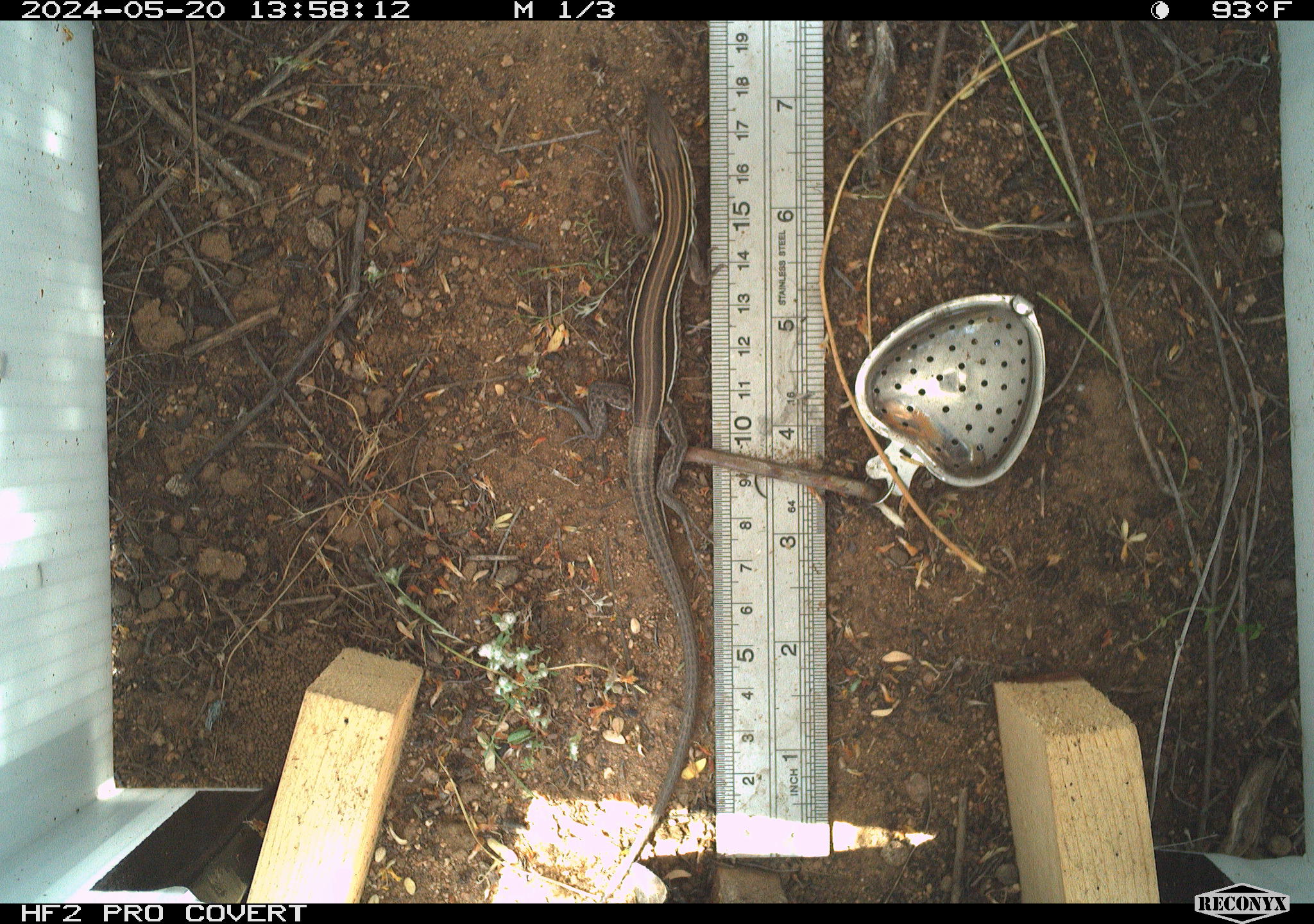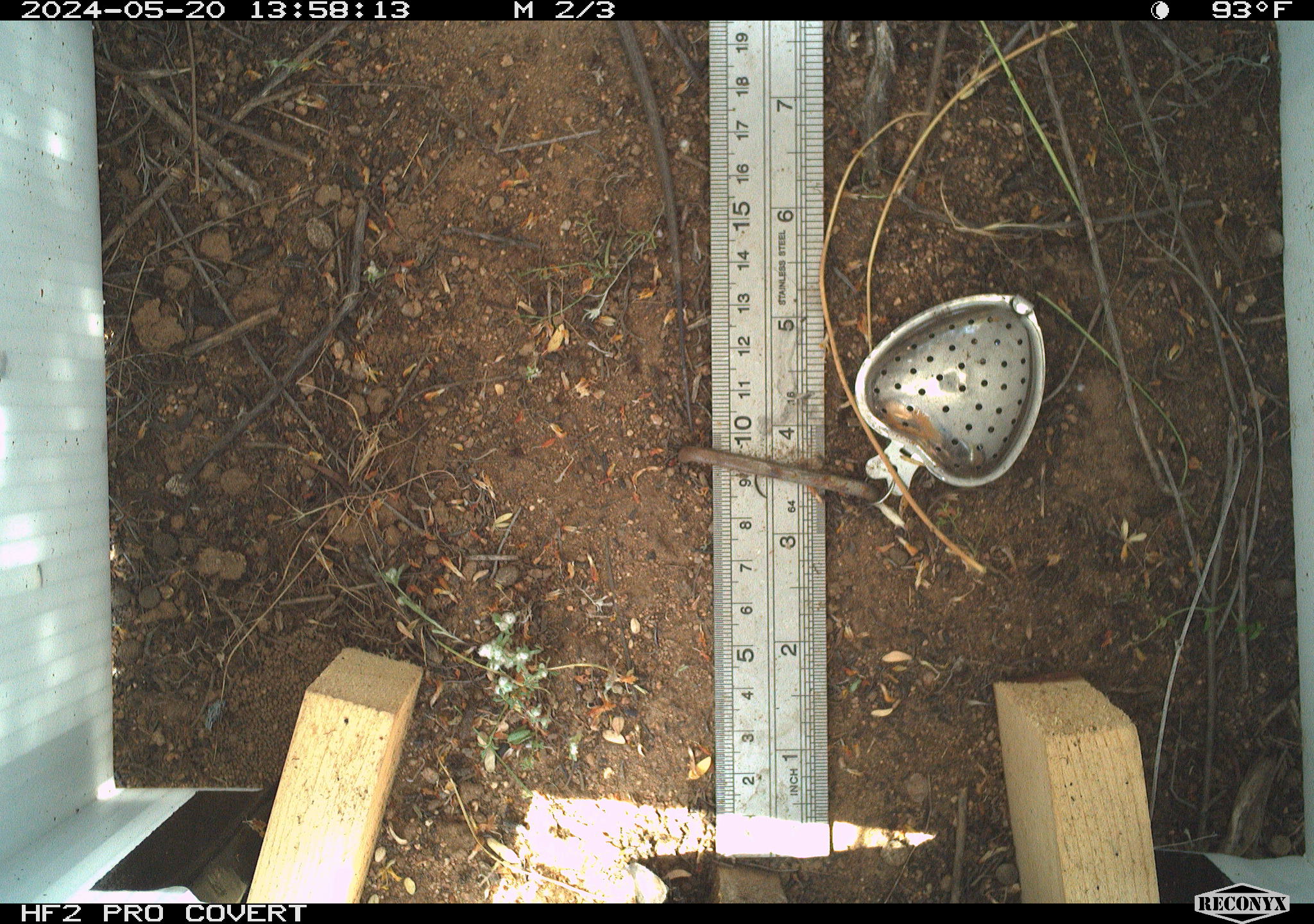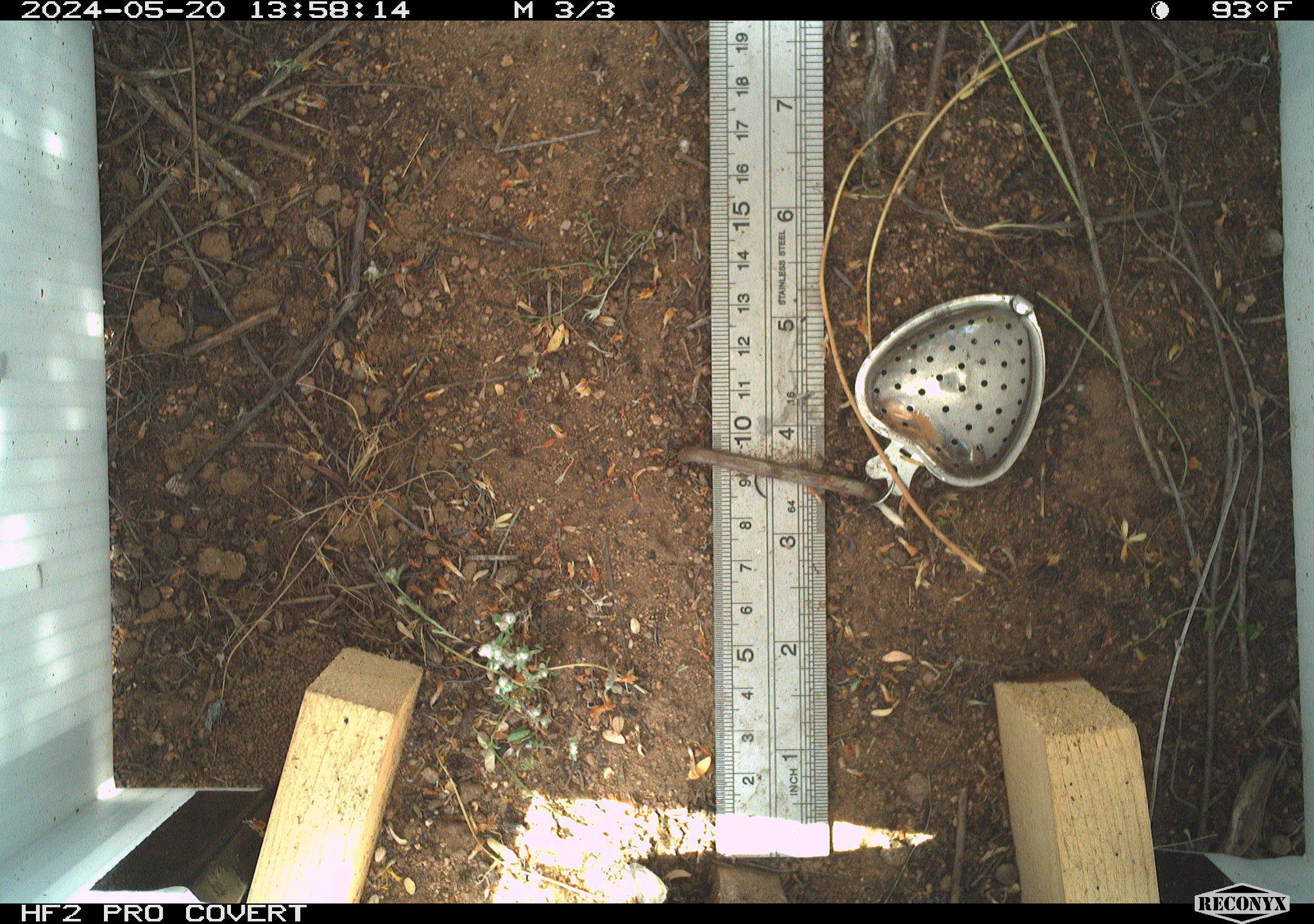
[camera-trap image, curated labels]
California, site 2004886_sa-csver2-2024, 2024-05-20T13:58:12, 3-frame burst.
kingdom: Animalia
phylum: Chordata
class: Reptilia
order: Squamata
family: Scincidae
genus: Plestiodon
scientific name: Plestiodon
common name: blue-tailed skinks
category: plestiodon species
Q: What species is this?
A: Plestiodon species (blue-tailed skinks) (Plestiodon).